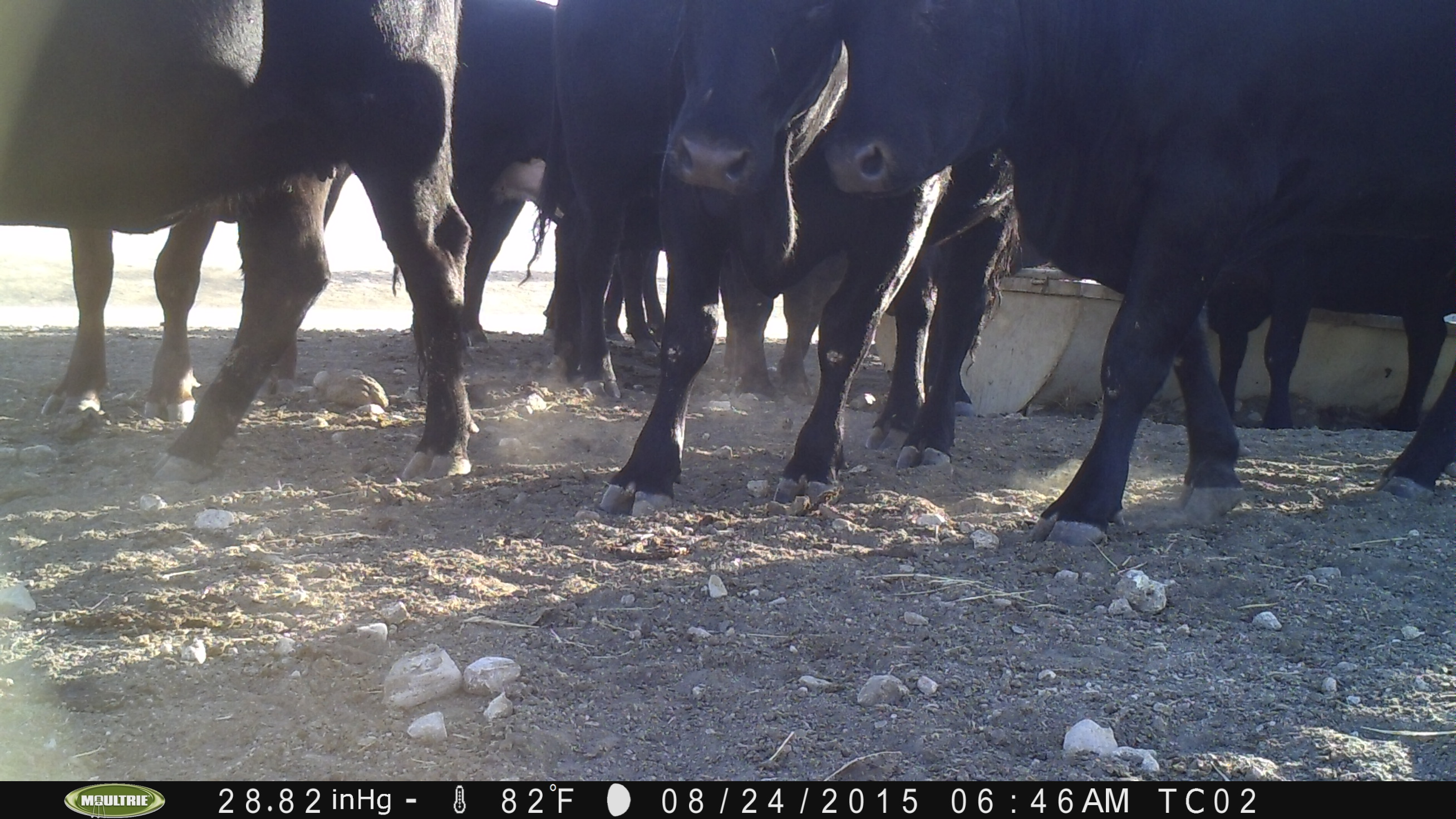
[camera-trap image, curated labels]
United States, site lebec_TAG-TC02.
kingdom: Animalia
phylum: Chordata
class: Mammalia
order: Artiodactyla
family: Bovidae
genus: Bos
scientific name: Bos taurus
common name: domestic cow